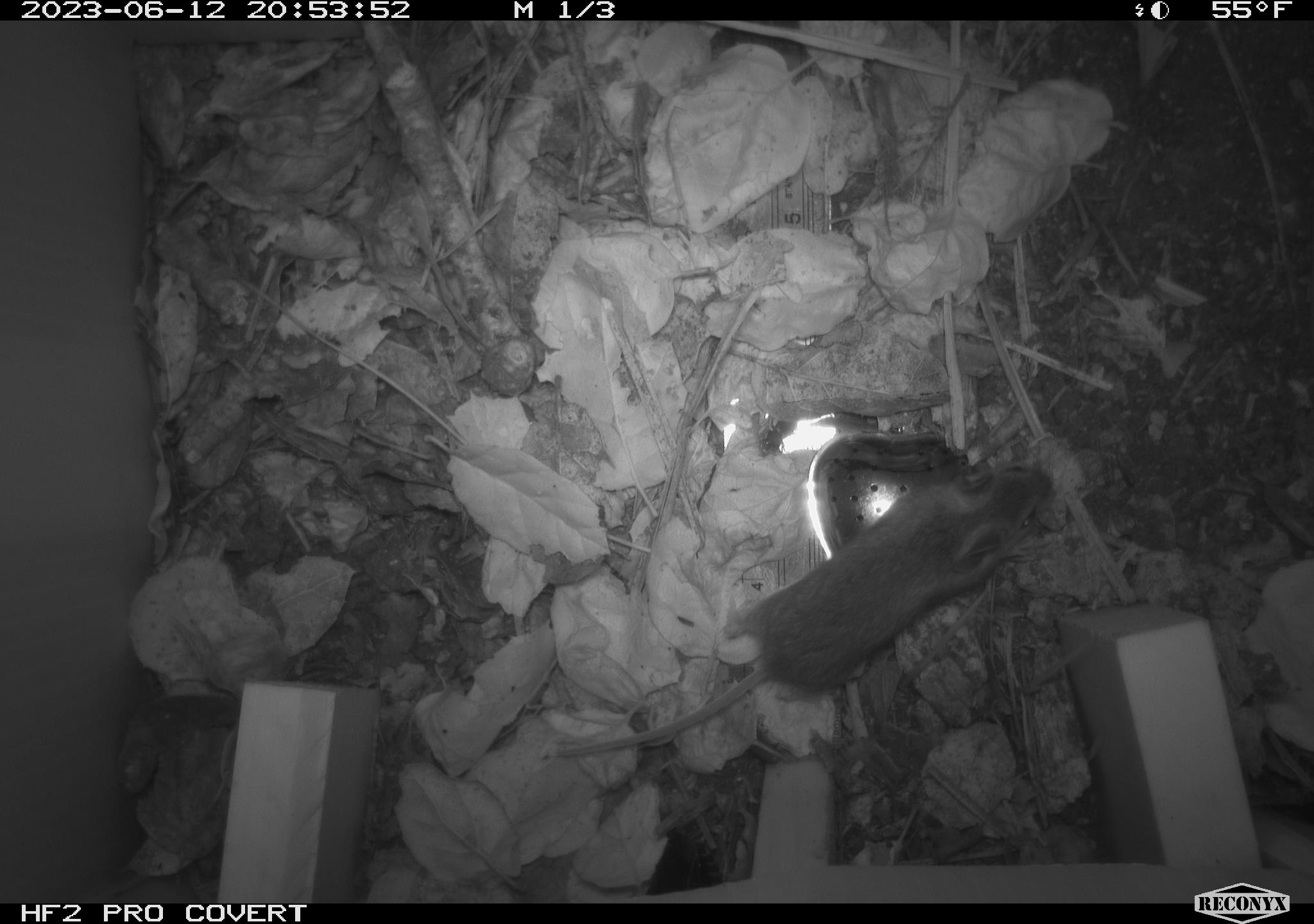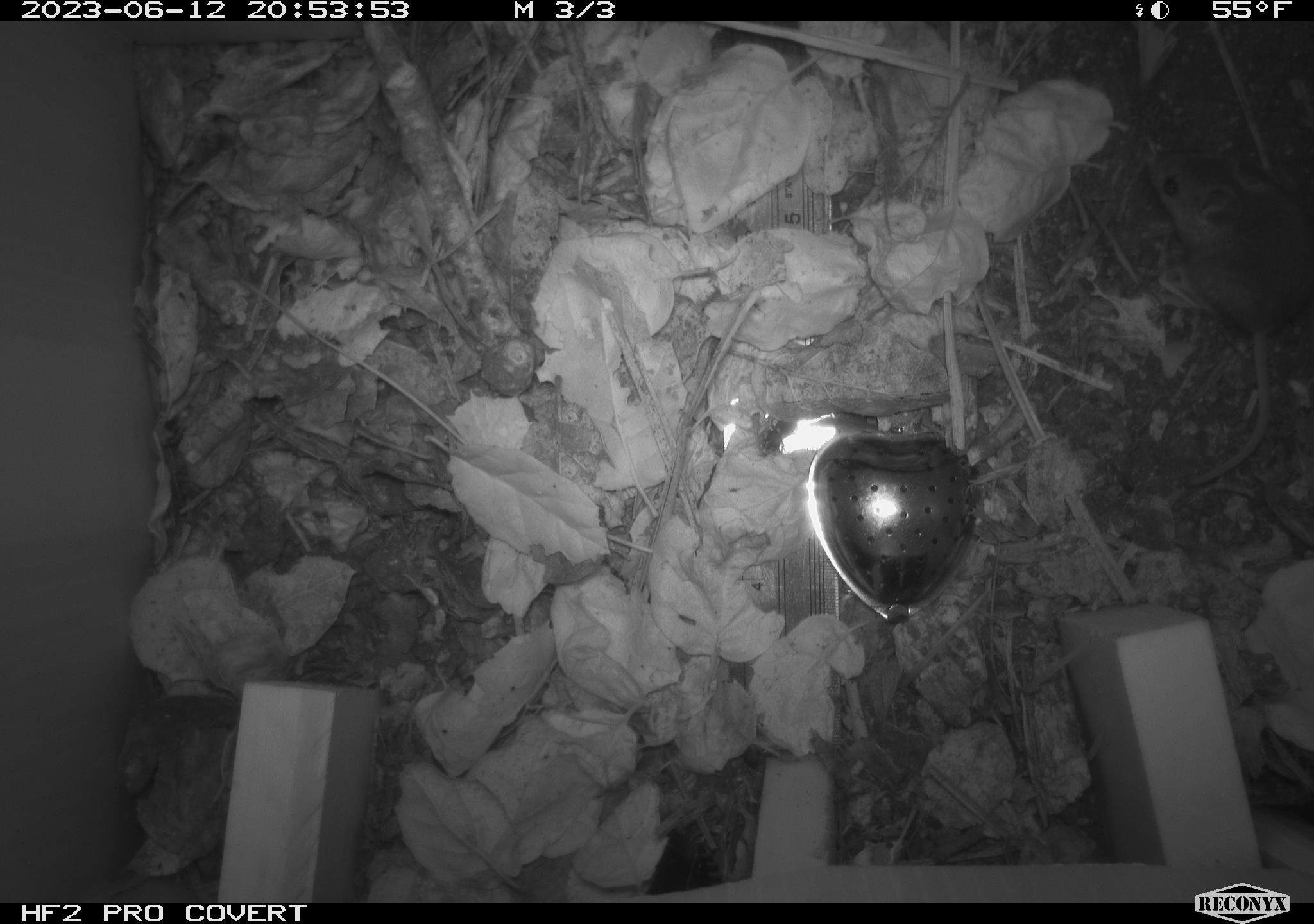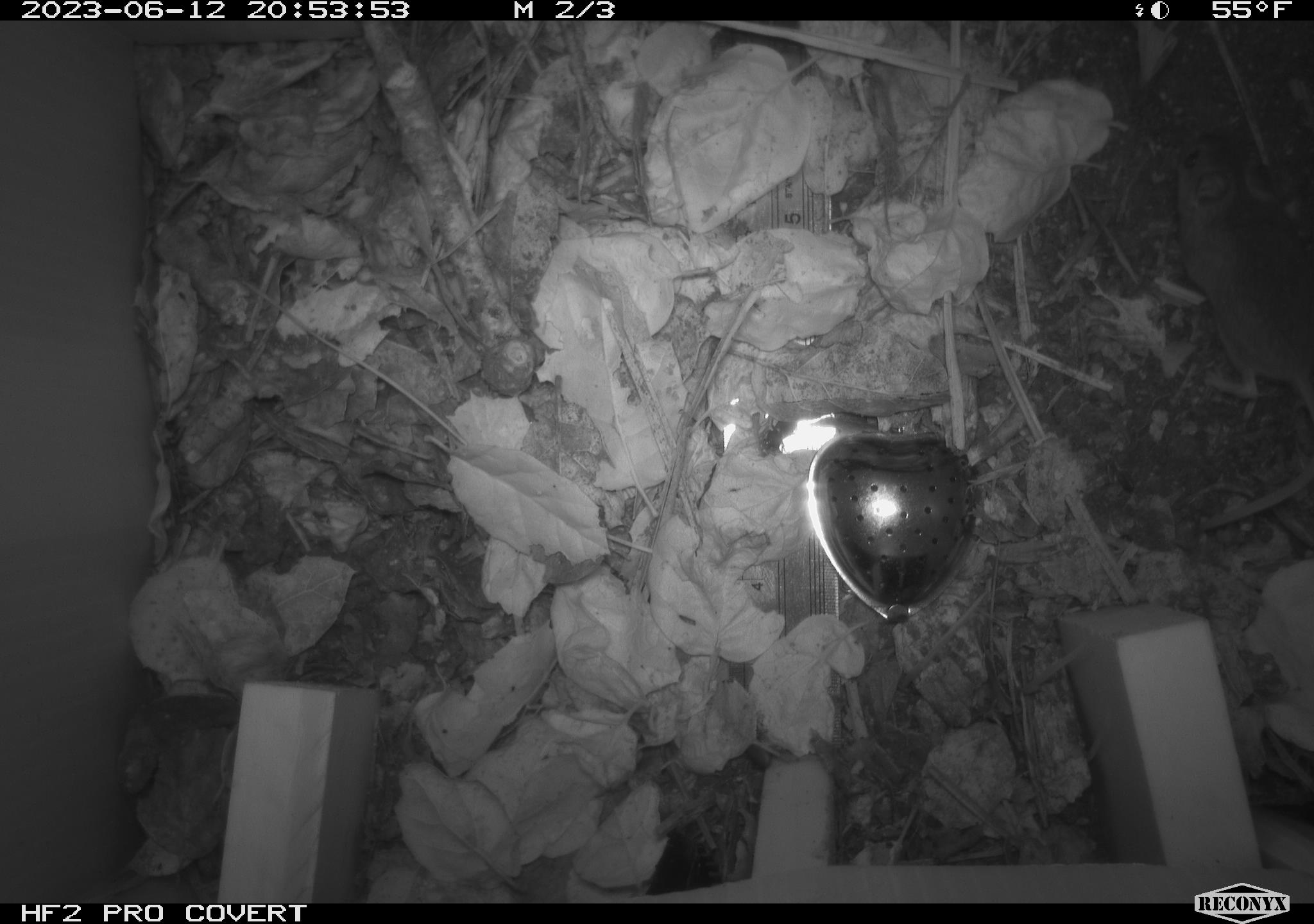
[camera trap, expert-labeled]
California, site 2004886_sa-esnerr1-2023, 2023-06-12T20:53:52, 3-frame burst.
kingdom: Animalia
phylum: Chordata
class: Mammalia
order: Rodentia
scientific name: Rodentia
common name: rodent